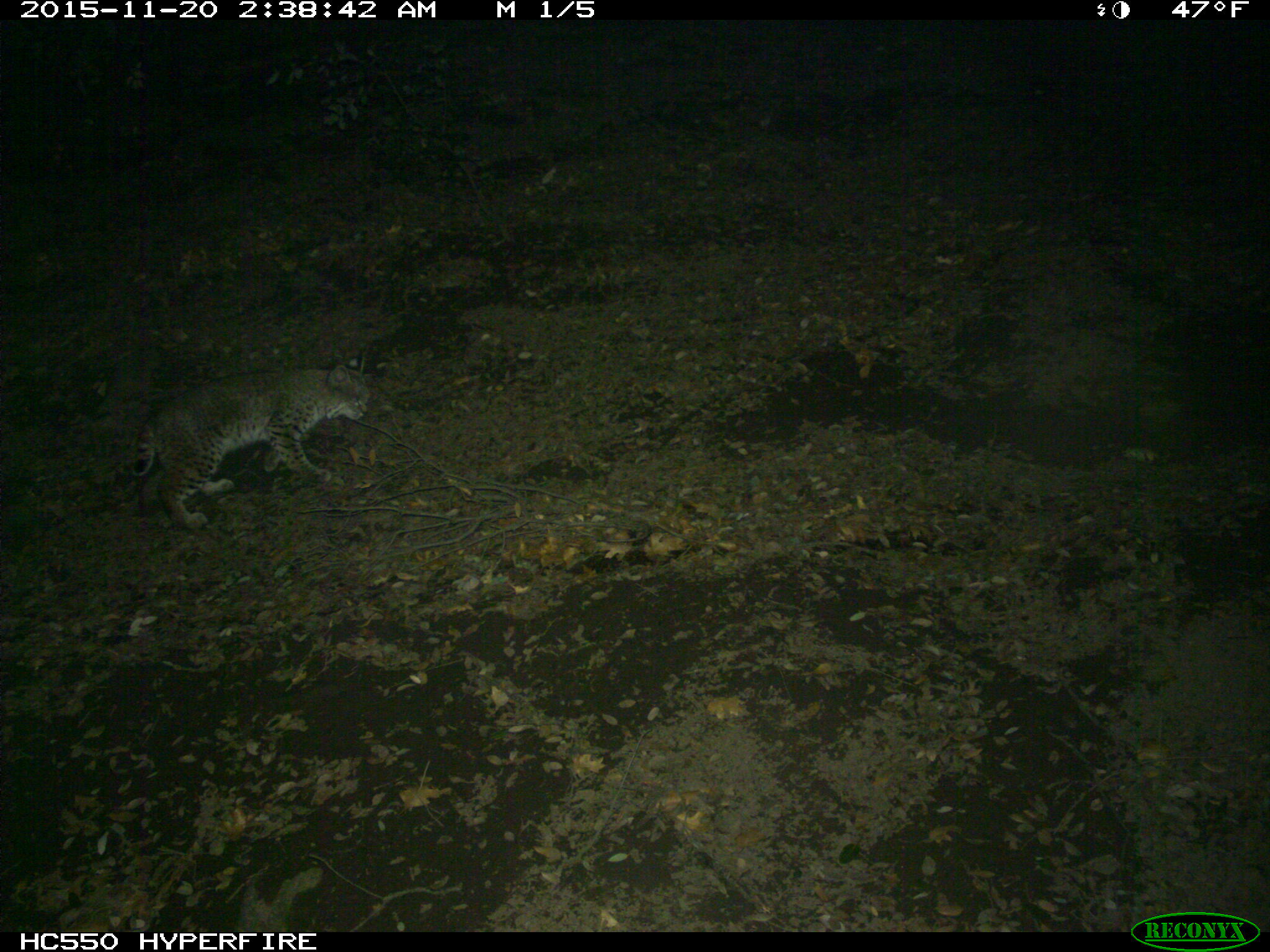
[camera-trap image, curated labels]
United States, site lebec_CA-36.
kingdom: Animalia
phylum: Chordata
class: Mammalia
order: Carnivora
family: Felidae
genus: Lynx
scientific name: Lynx rufus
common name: bobcat